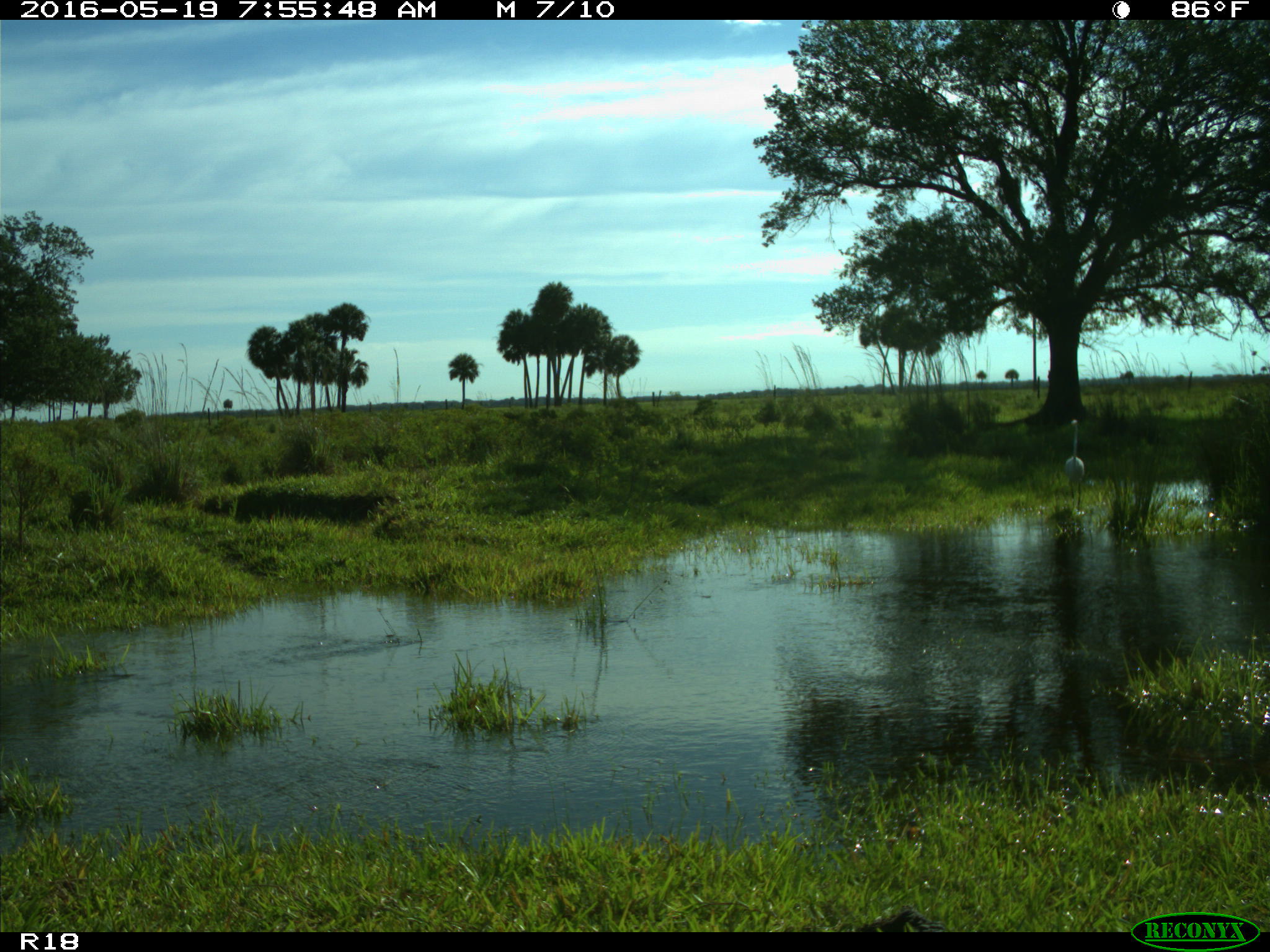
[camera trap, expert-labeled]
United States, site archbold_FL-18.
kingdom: Animalia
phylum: Chordata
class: Aves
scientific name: Aves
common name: birds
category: unidentified bird